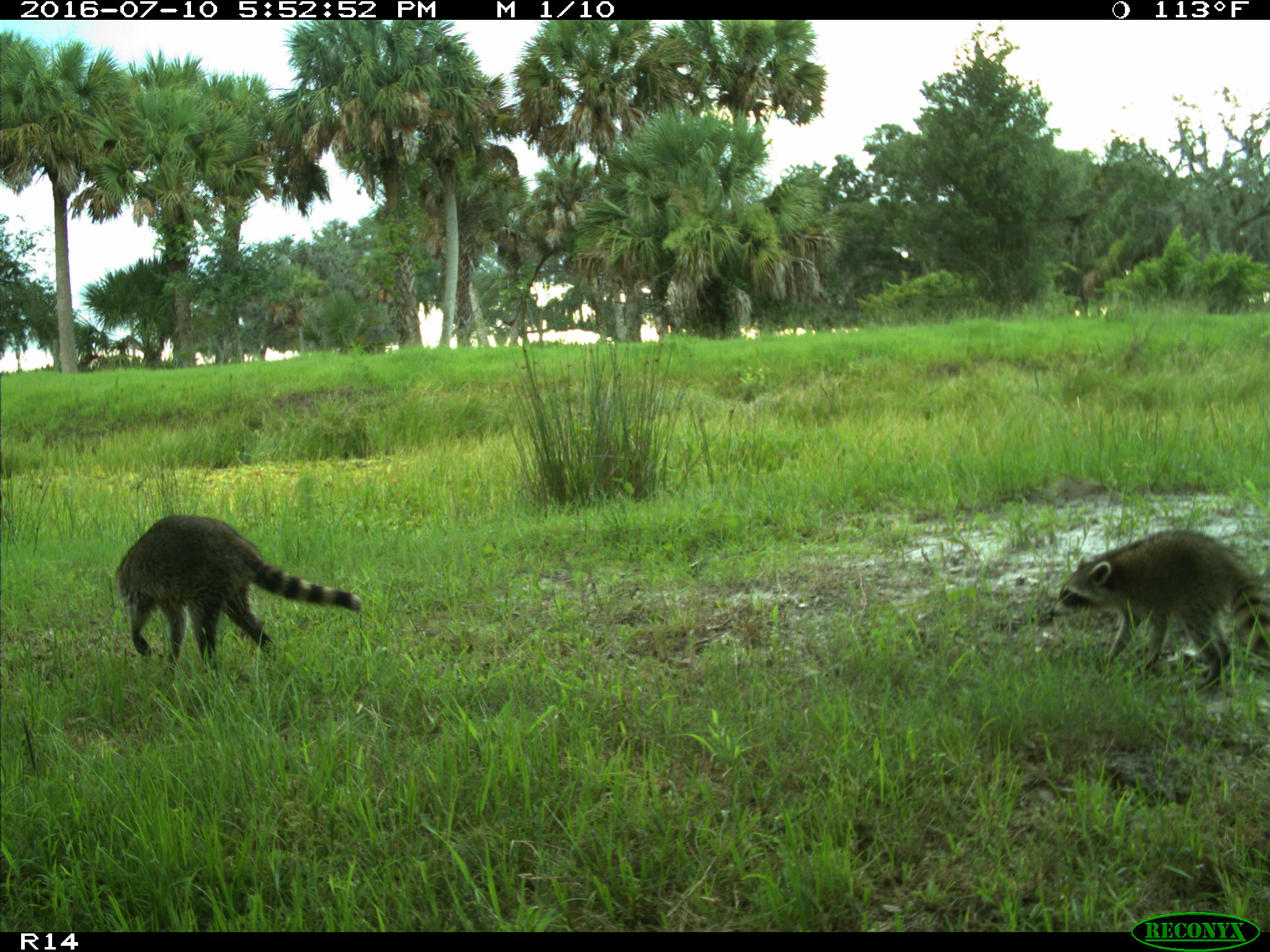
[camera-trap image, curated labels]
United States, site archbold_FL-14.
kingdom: Animalia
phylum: Chordata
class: Mammalia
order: Carnivora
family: Procyonidae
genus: Procyon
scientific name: Procyon lotor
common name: common raccoon